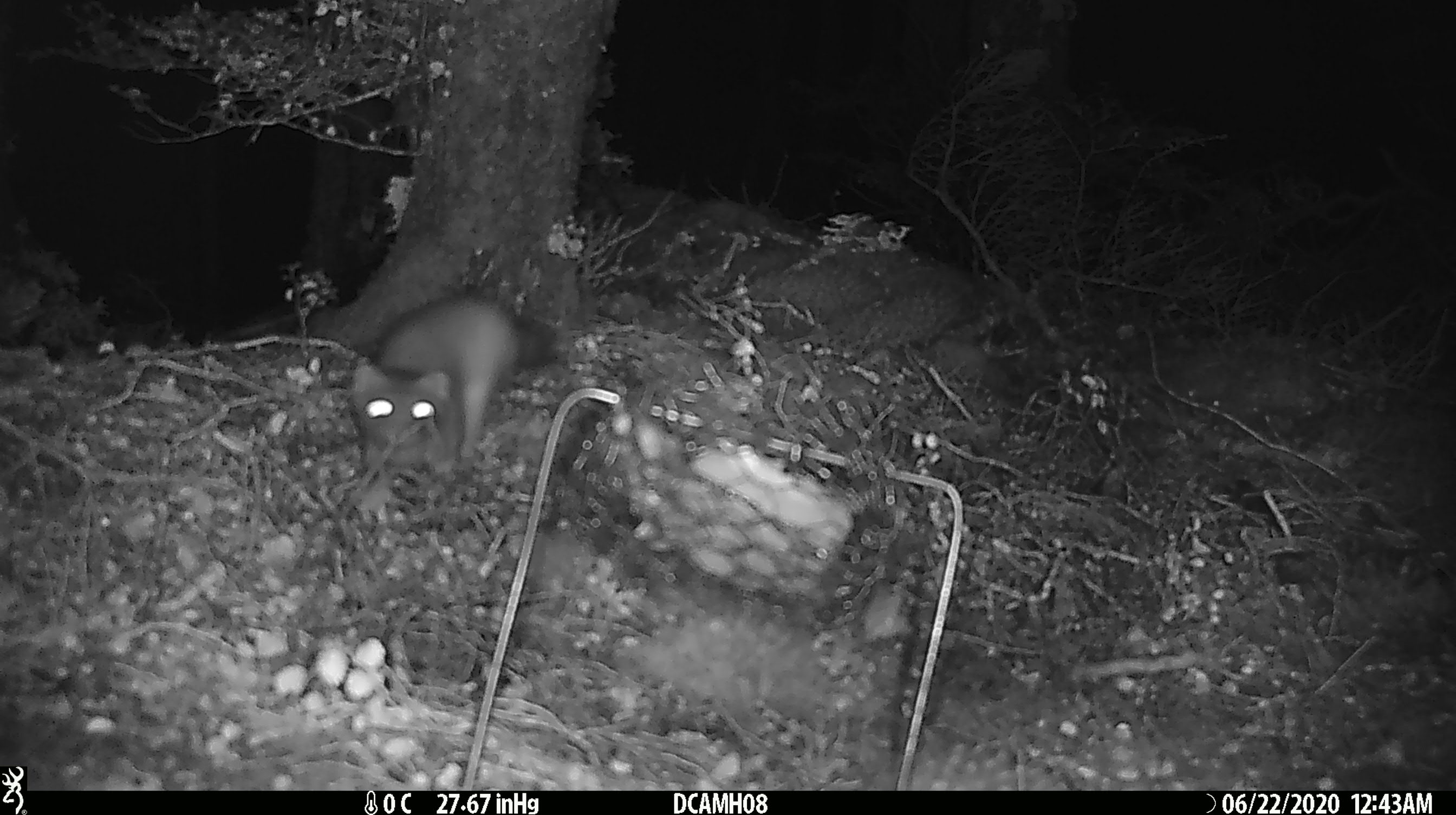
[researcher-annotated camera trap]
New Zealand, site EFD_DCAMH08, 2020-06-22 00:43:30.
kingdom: Animalia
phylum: Chordata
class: Mammalia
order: Carnivora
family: Mustelidae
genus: Mustela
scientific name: Mustela erminea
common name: stoat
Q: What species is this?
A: Stoat (Mustela erminea).